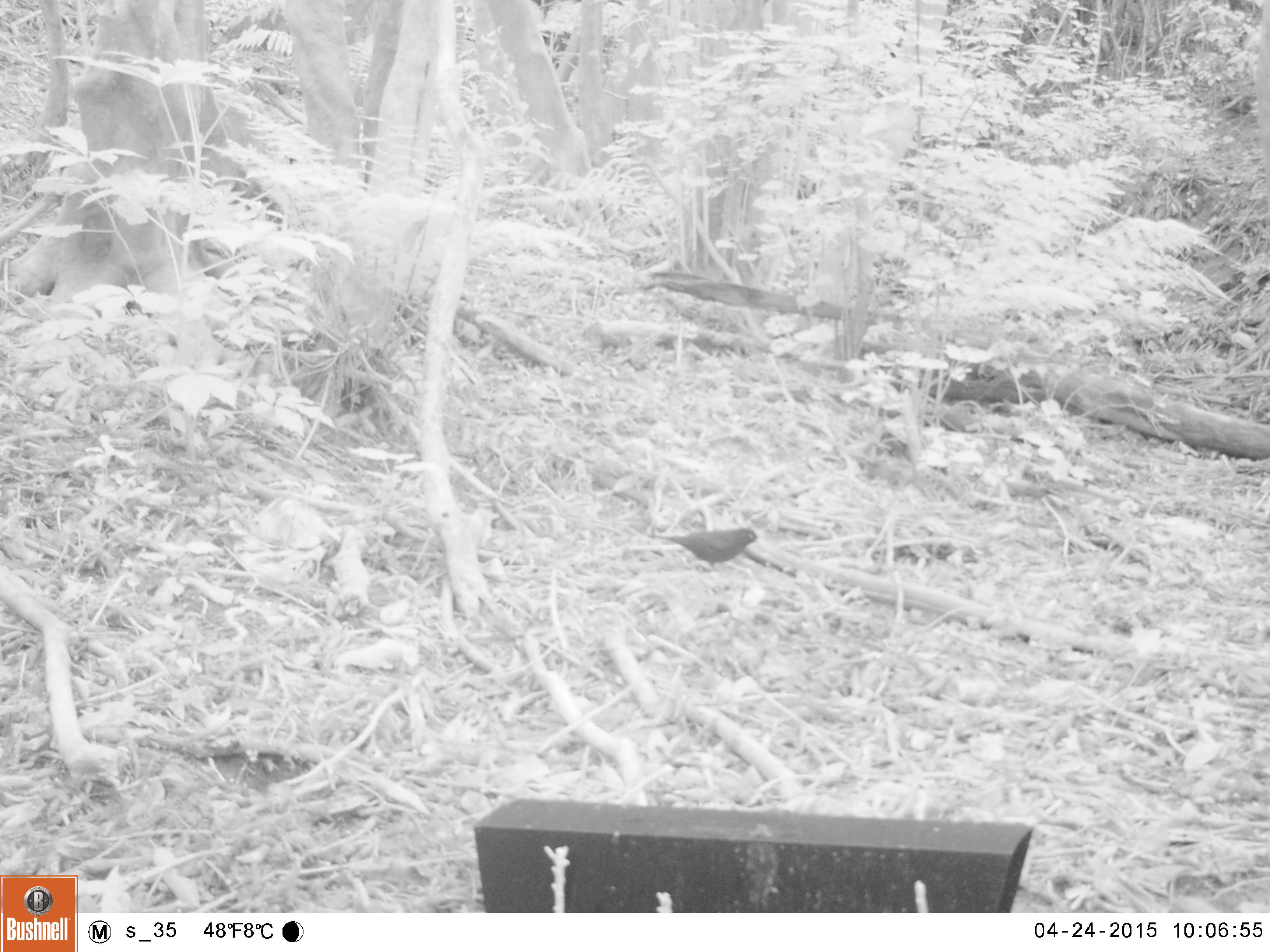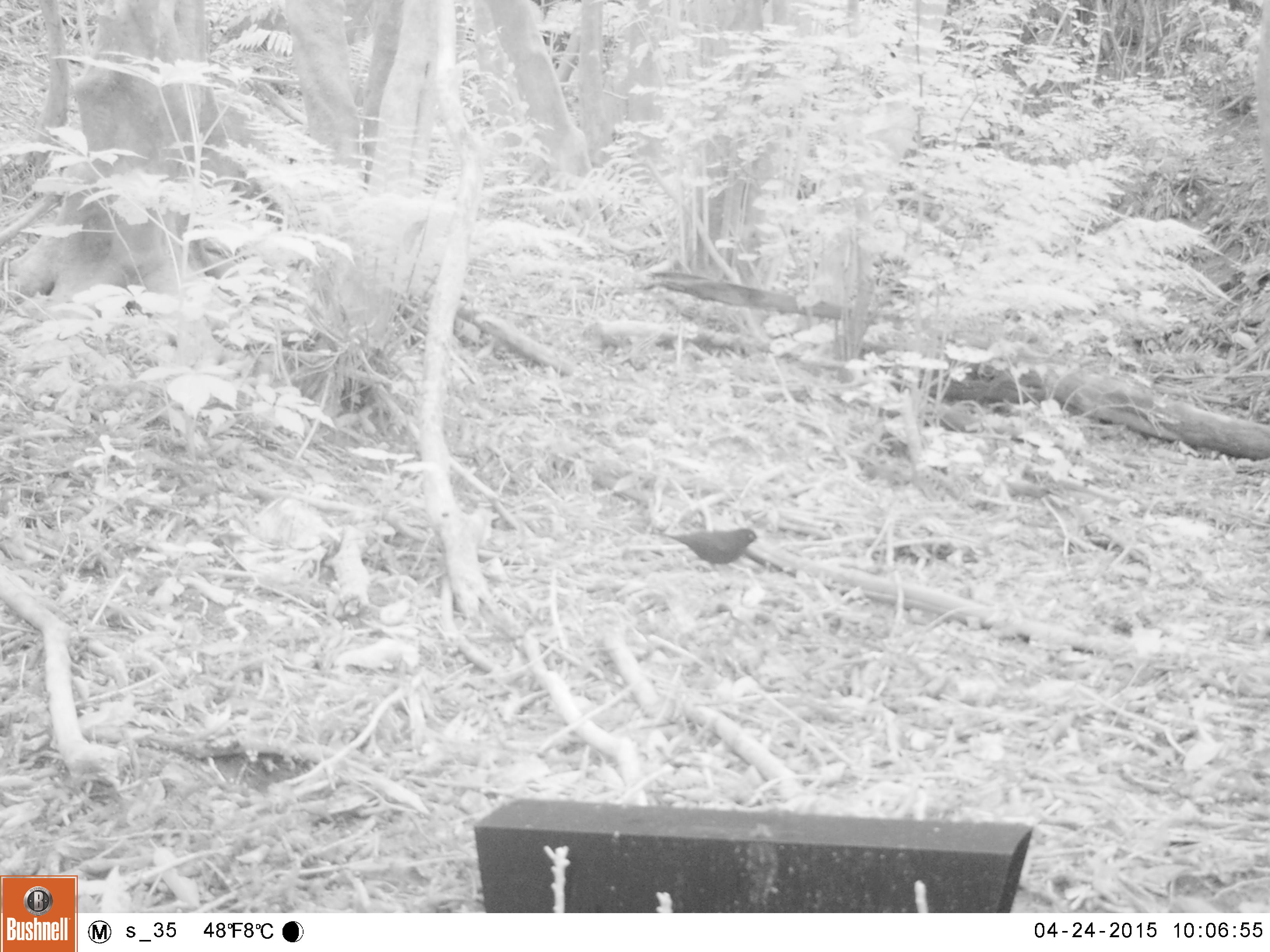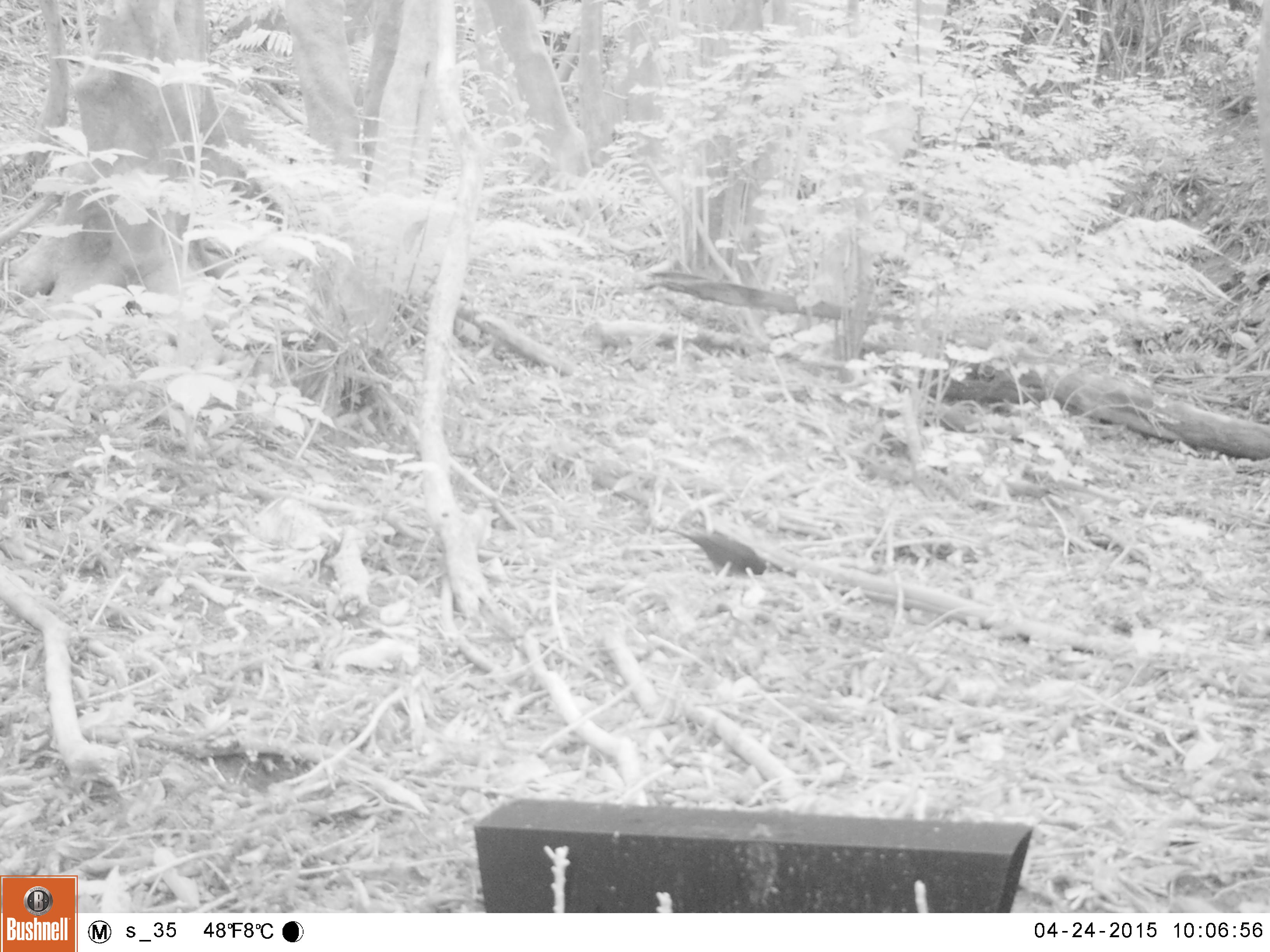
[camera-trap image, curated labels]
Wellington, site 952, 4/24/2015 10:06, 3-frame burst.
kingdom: Animalia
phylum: Chordata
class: Aves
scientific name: Aves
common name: bird